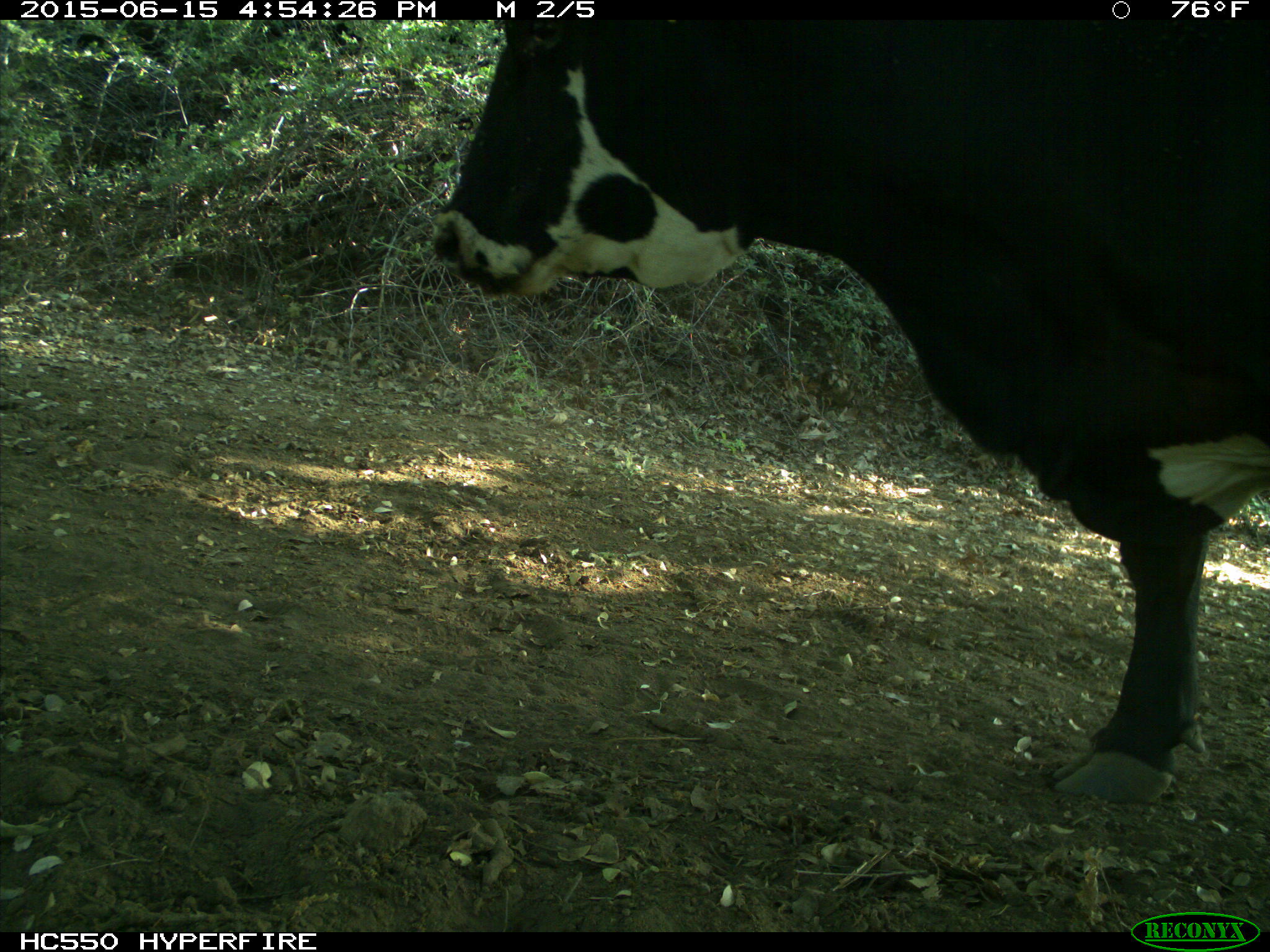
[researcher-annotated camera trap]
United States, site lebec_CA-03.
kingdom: Animalia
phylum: Chordata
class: Mammalia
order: Artiodactyla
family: Bovidae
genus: Bos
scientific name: Bos taurus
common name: domestic cow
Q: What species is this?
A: Bos taurus (domestic cow).